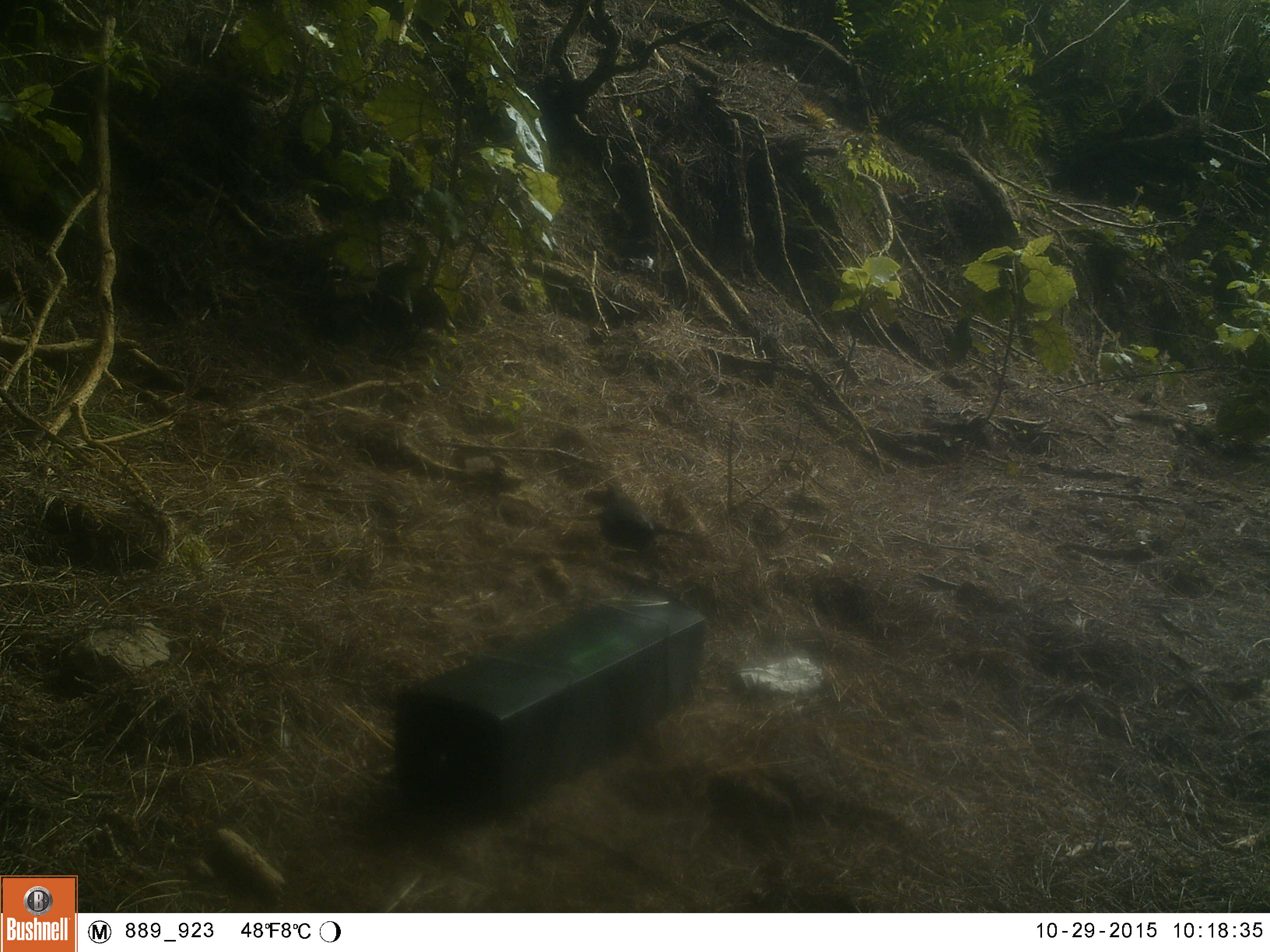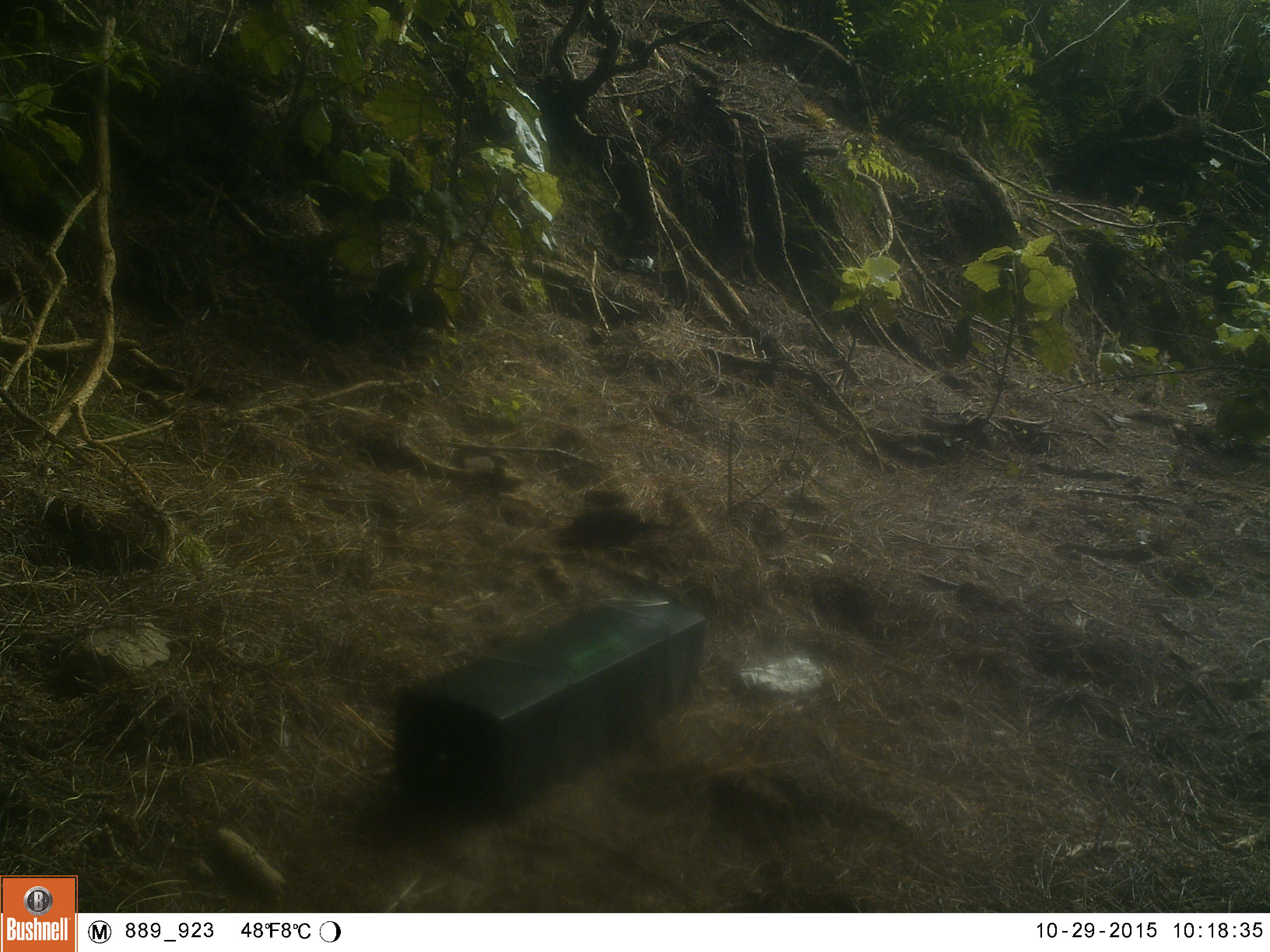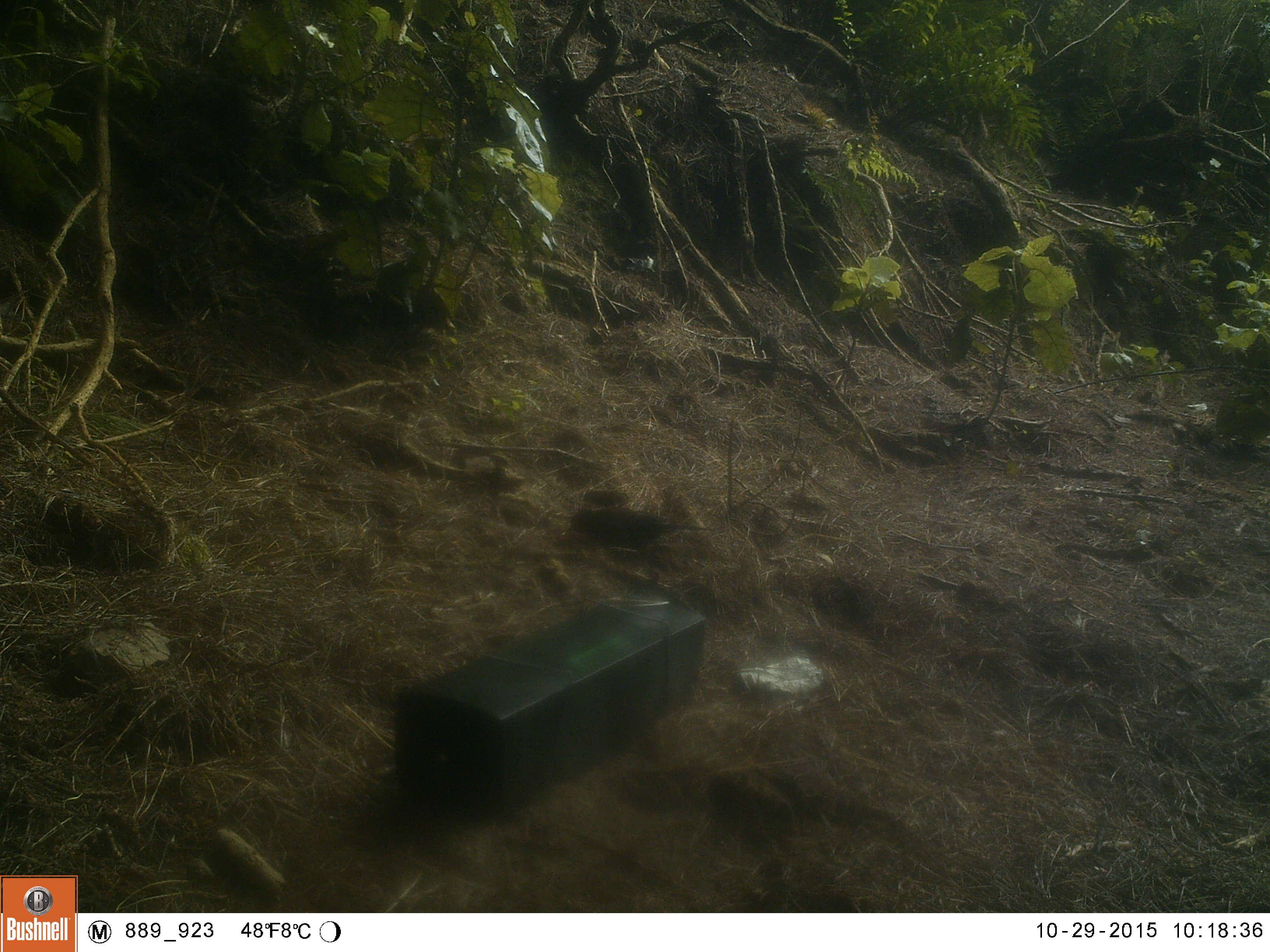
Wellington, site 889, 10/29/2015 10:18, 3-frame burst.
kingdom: Animalia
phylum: Chordata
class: Aves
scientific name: Aves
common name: bird